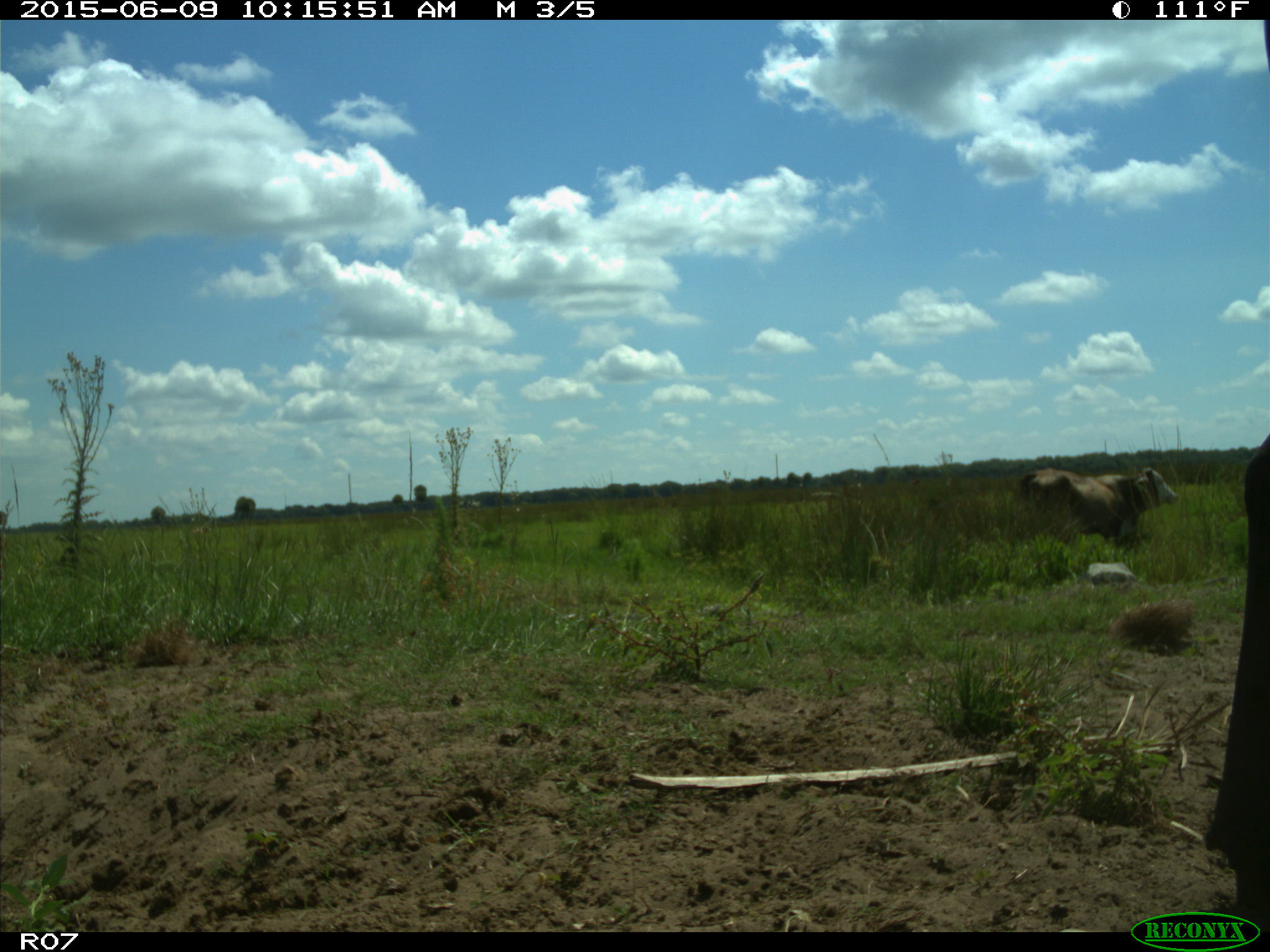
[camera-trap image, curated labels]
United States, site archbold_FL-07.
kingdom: Animalia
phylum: Chordata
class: Mammalia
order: Artiodactyla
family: Bovidae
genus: Bos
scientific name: Bos taurus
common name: domestic cow